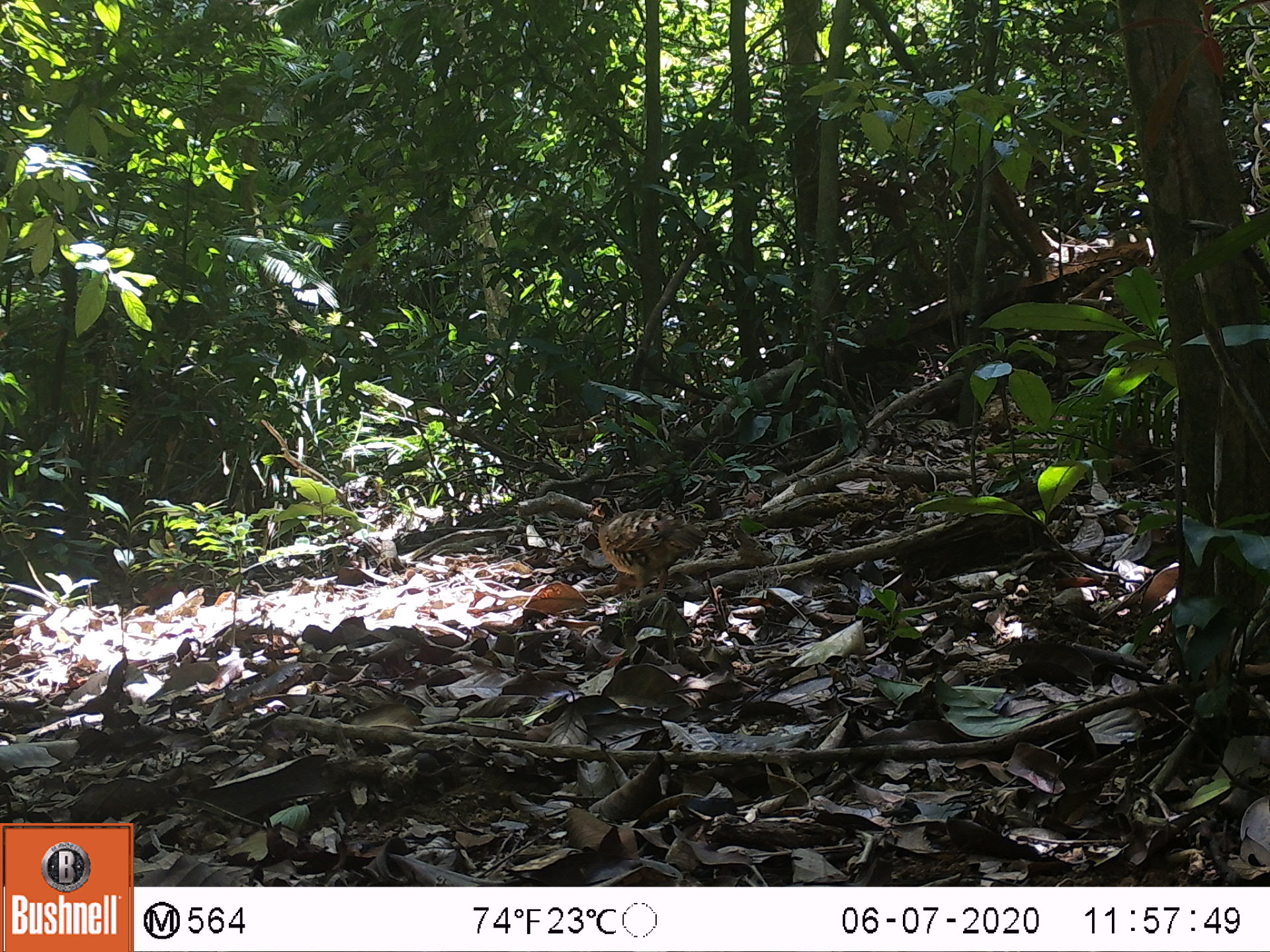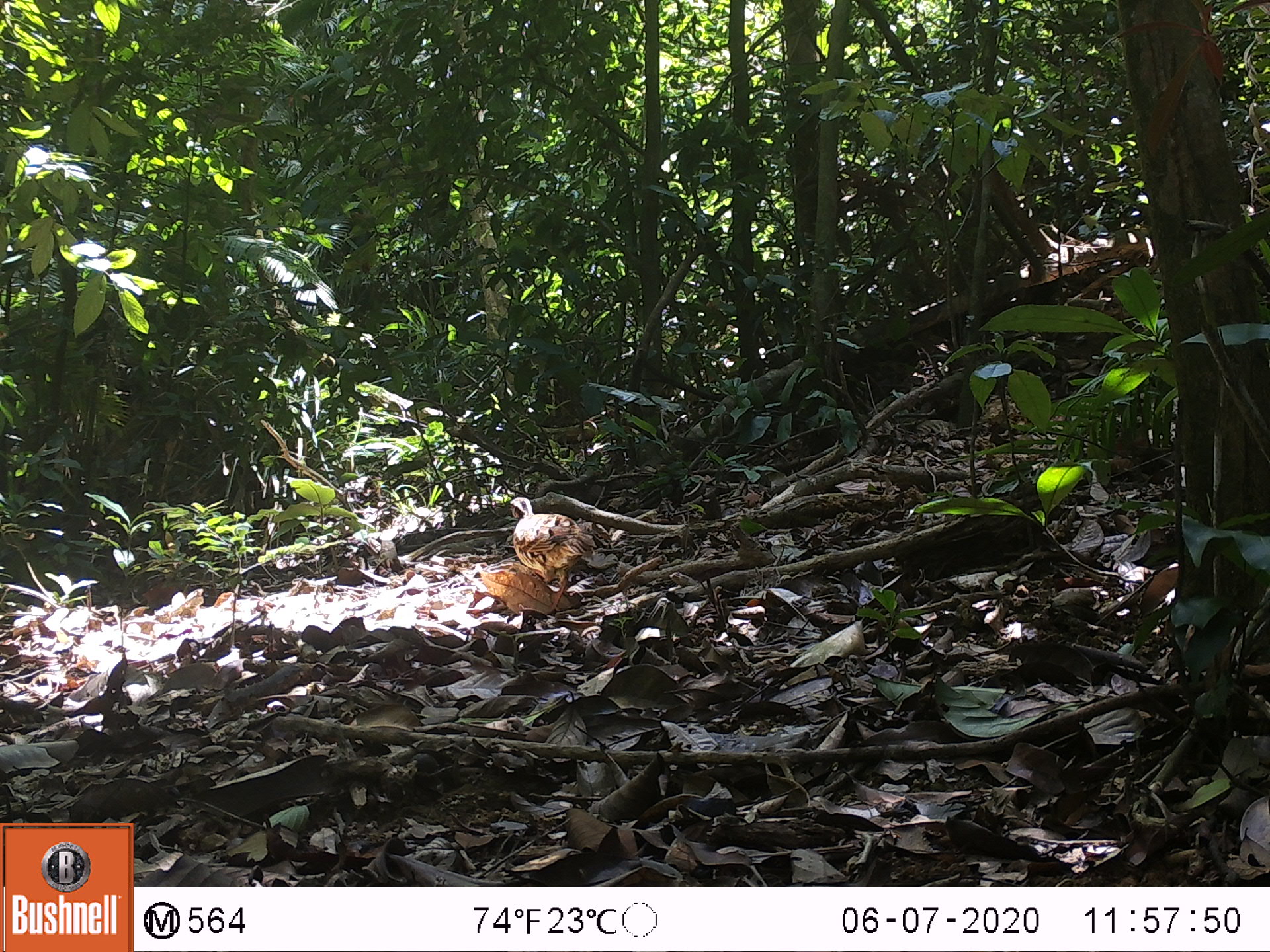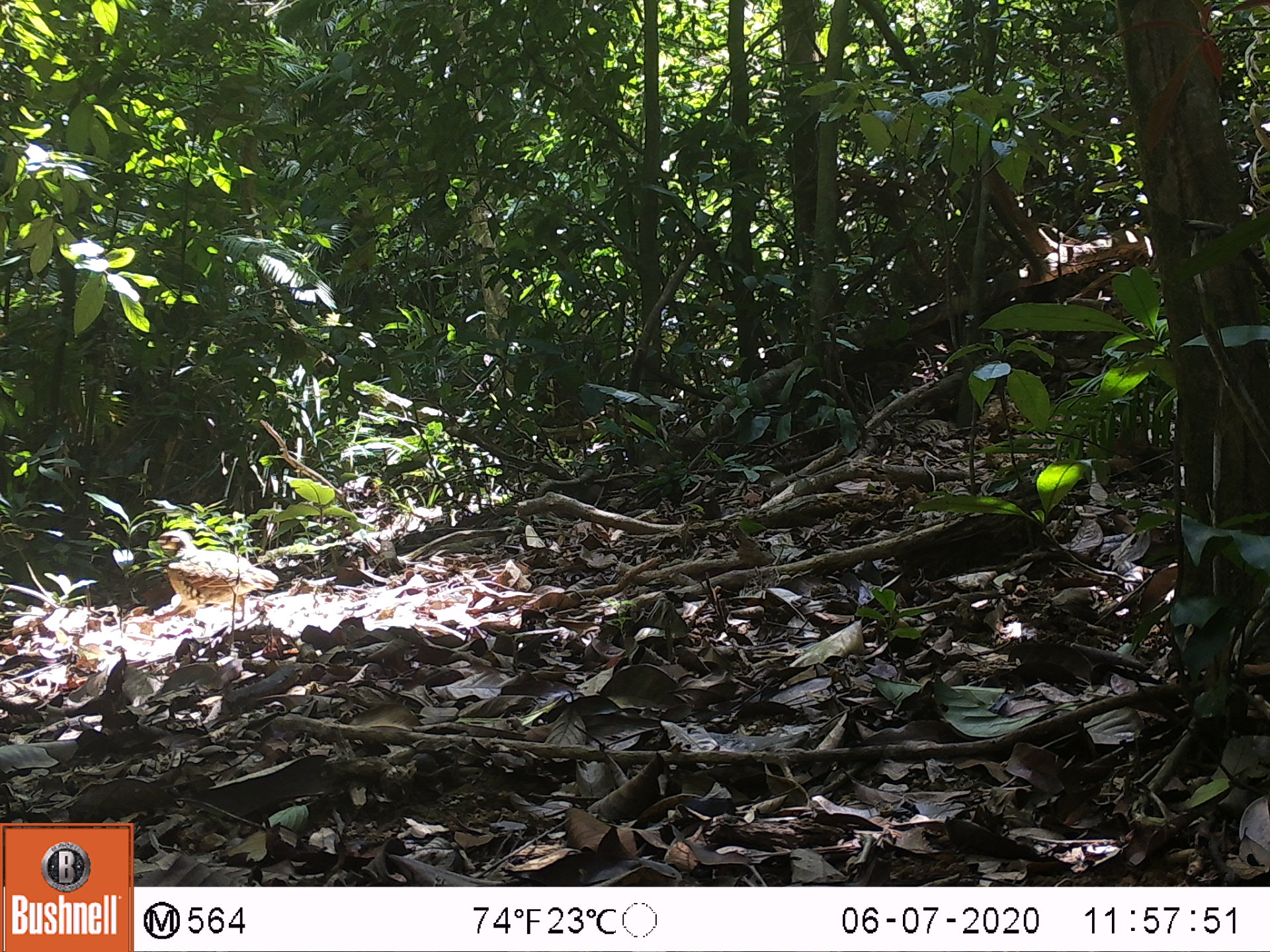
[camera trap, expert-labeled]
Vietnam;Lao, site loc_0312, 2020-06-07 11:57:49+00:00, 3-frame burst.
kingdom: Animalia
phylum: Chordata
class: Aves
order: Galliformes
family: Phasianidae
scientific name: Phasianidae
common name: partridge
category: unidentified partridge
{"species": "unidentified partridge (partridge) (Phasianidae)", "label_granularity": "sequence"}